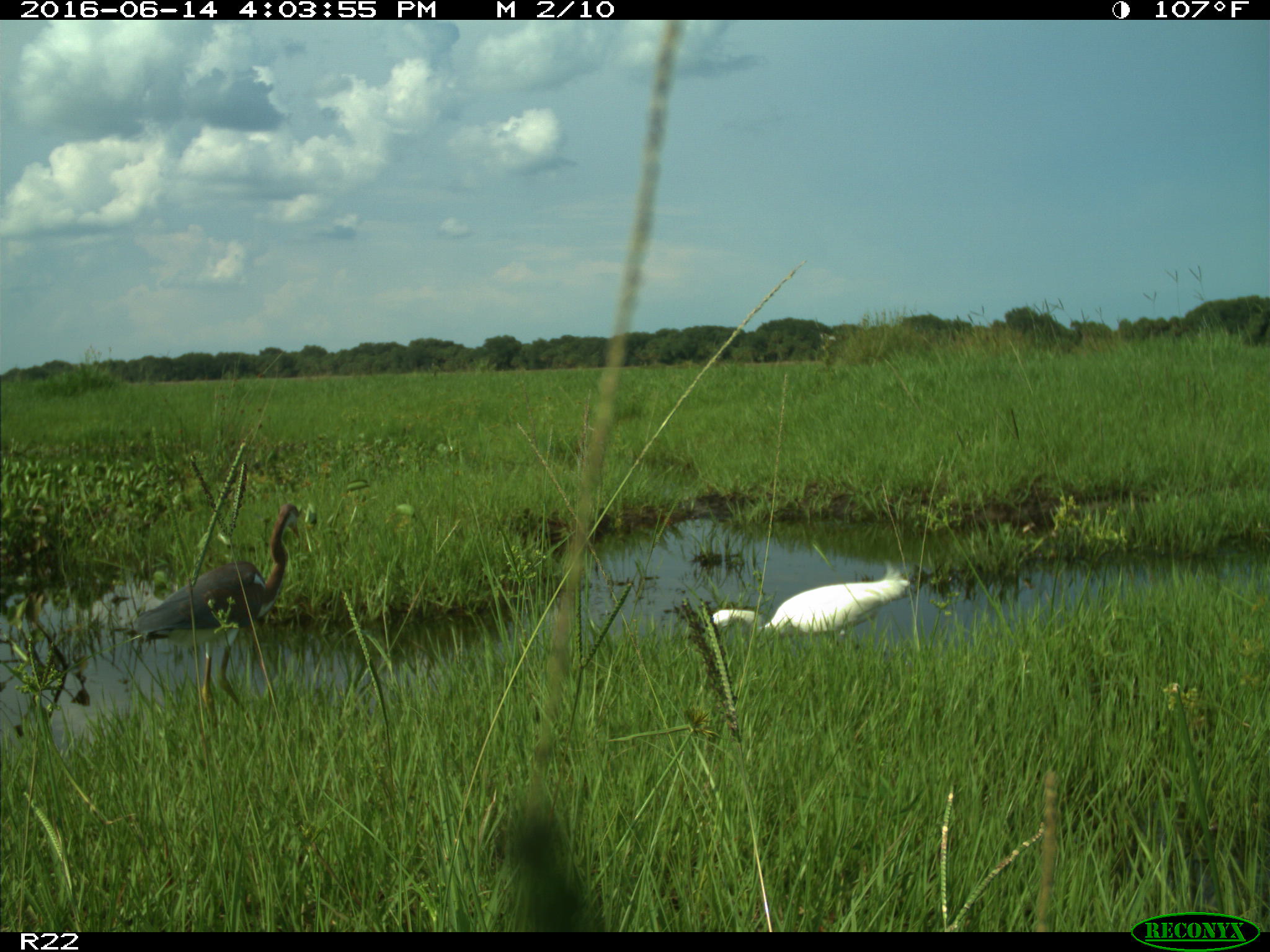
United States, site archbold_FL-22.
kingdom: Animalia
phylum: Chordata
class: Aves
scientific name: Aves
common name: birds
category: unidentified bird